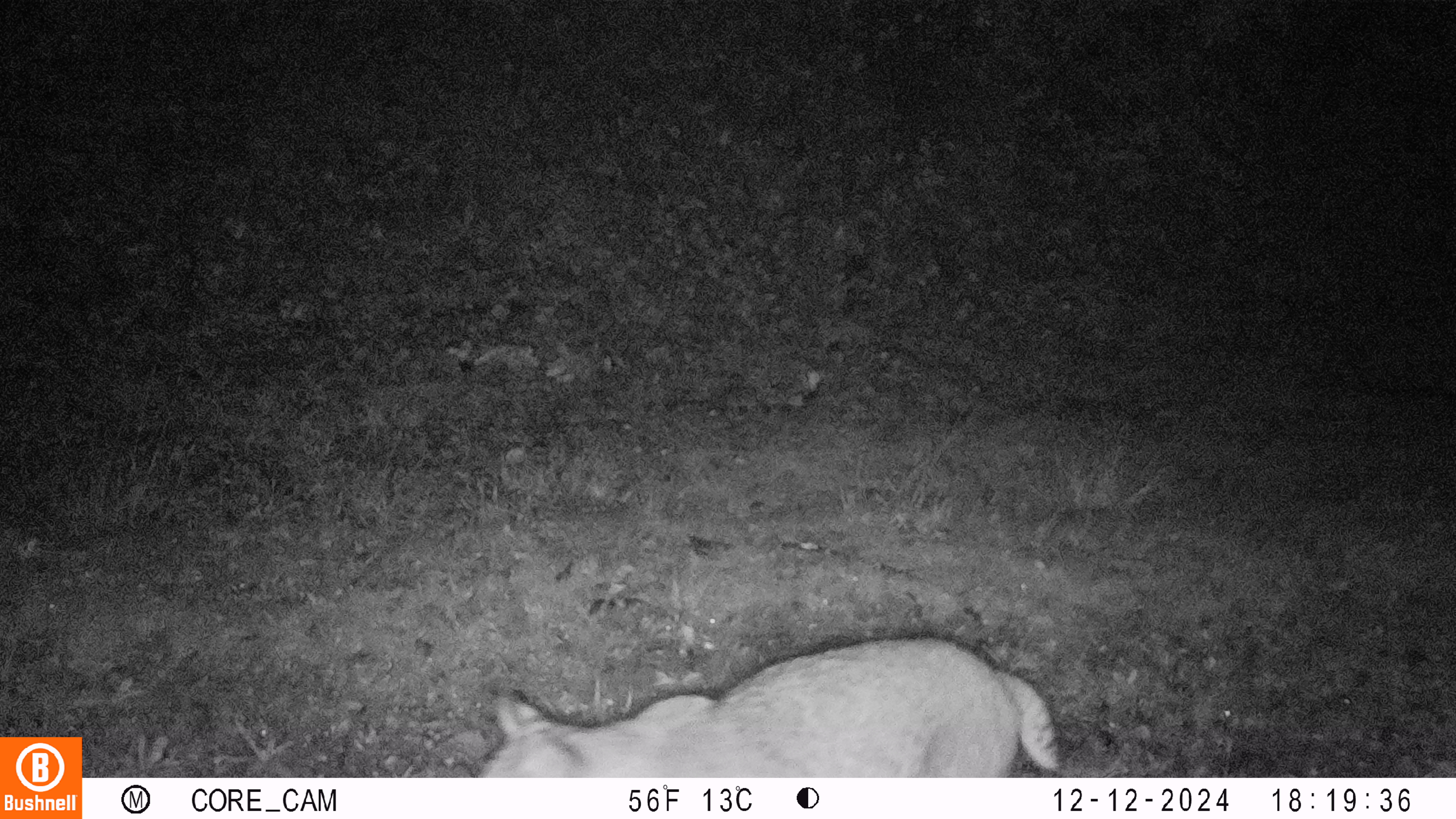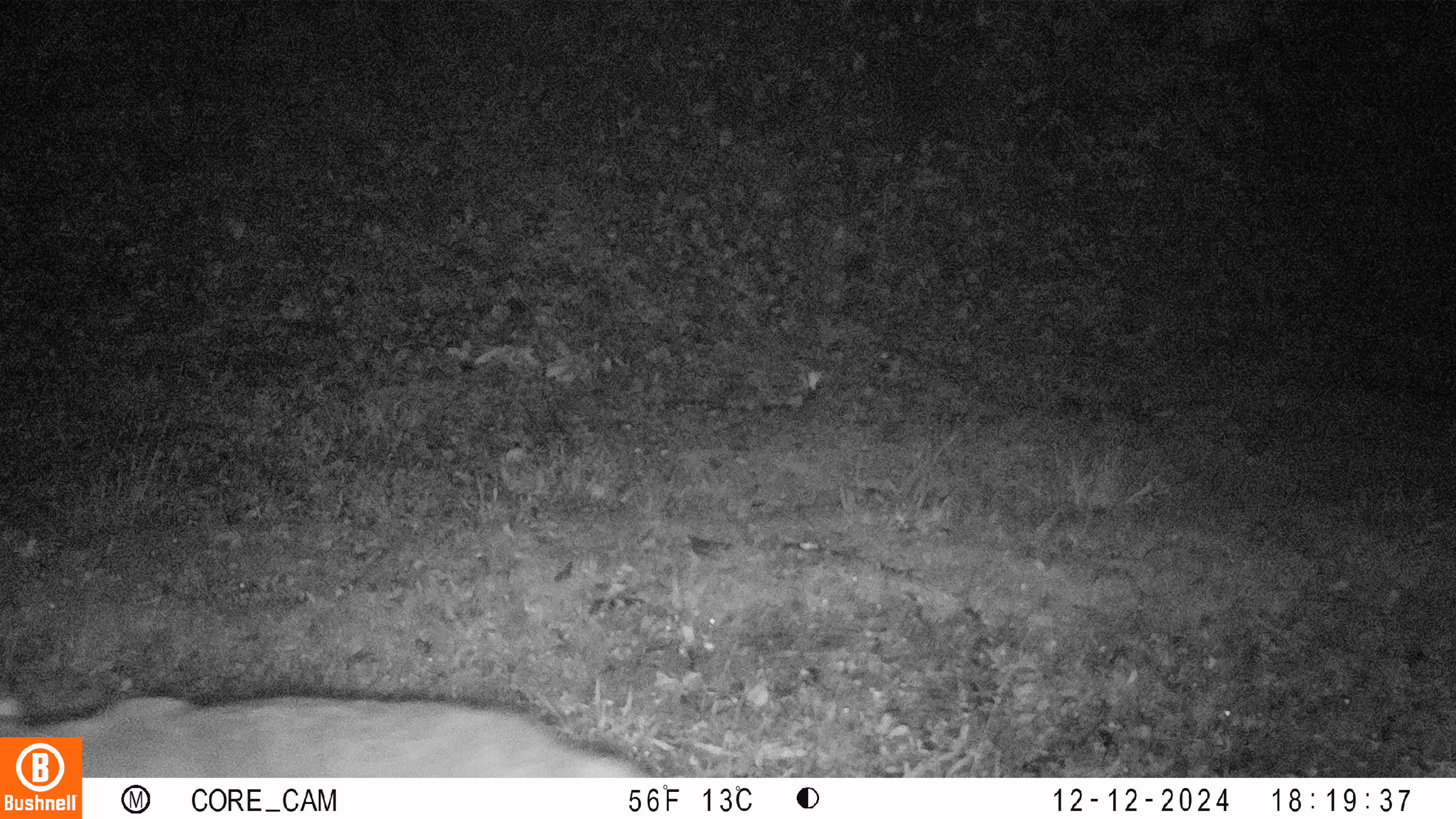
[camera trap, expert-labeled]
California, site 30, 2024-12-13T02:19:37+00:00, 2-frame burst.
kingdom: Animalia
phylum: Chordata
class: Mammalia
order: Carnivora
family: Felidae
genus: Lynx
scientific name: Lynx rufus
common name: bobcat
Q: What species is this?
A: Bobcat (Lynx rufus).